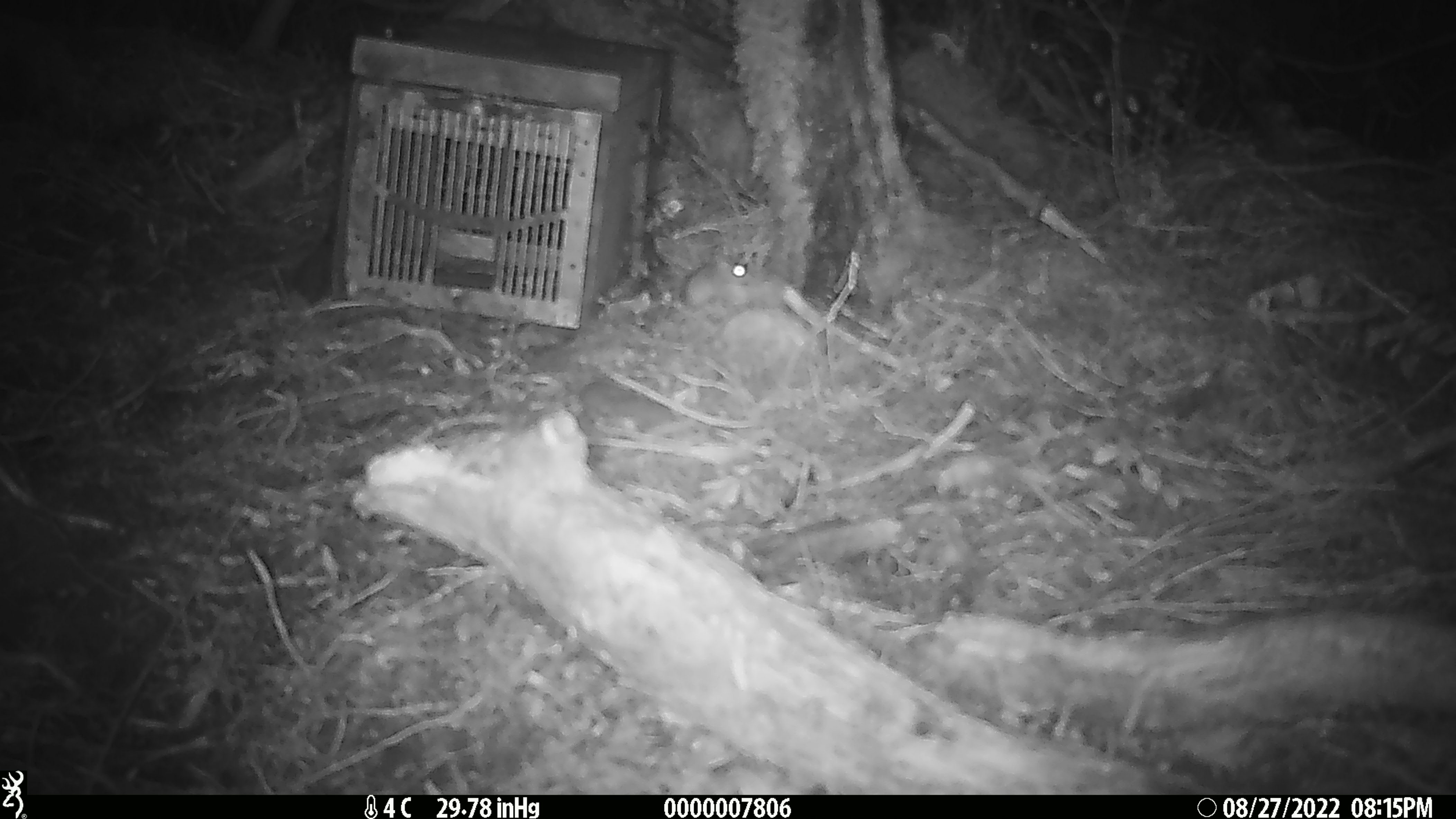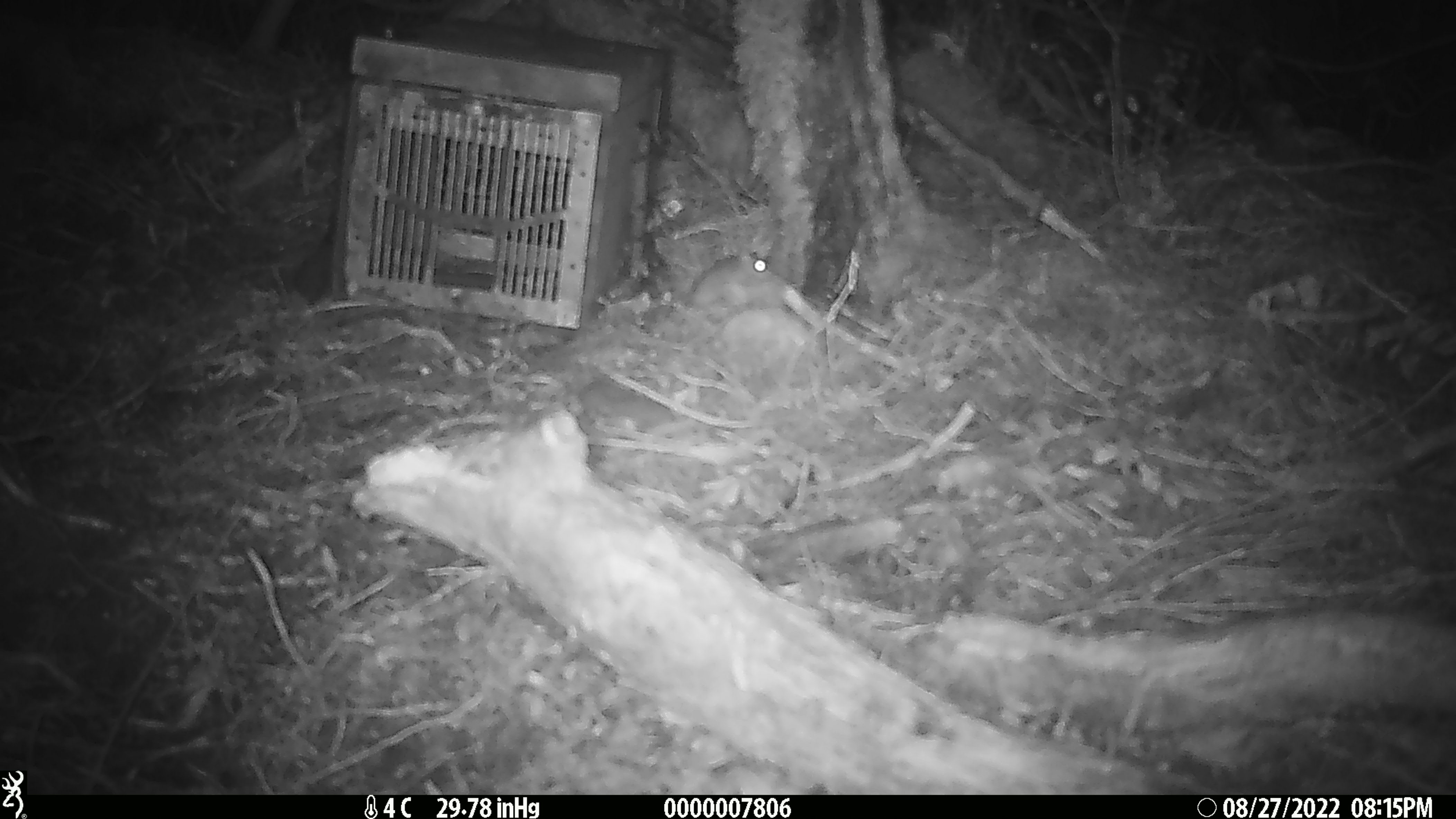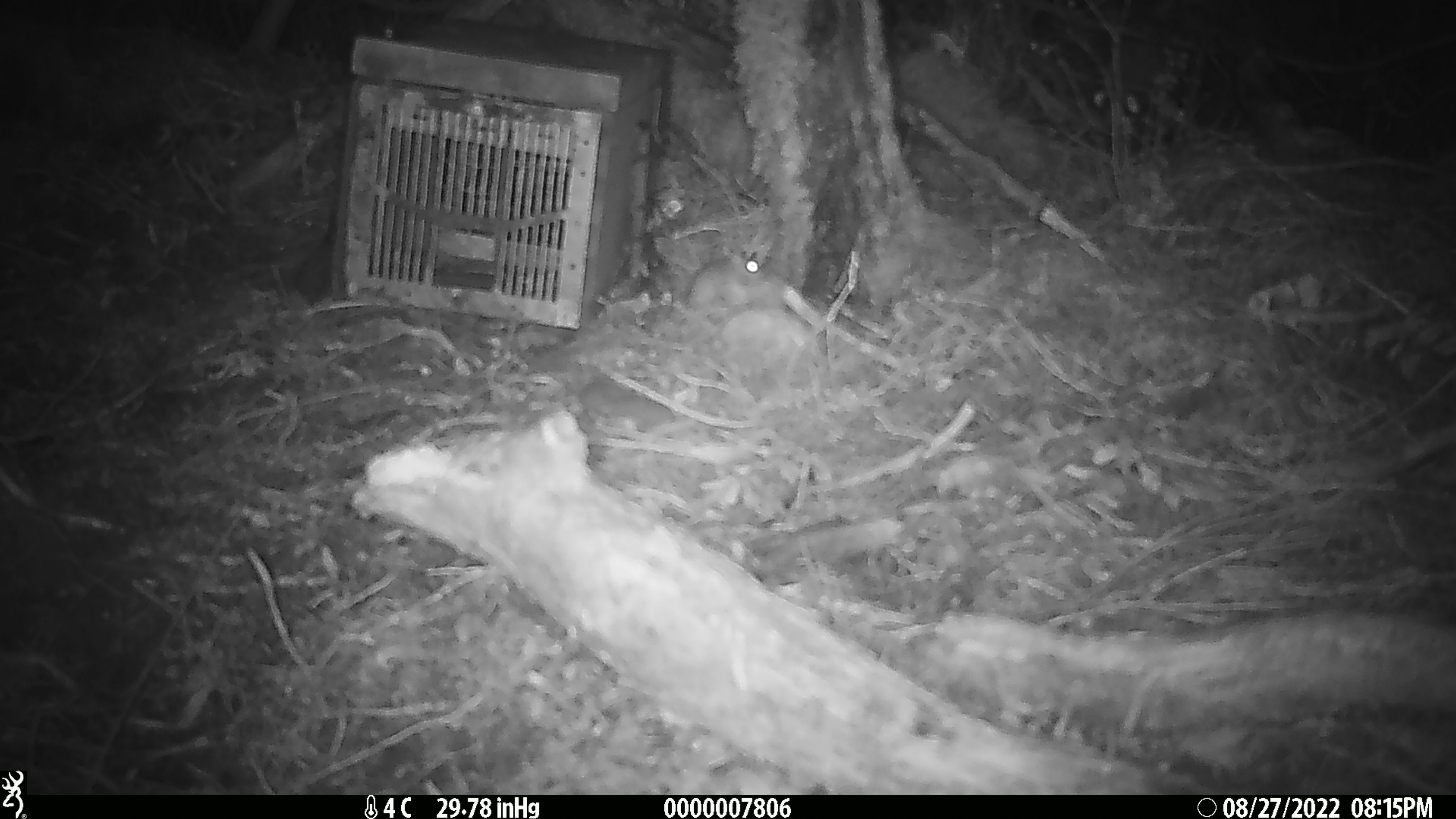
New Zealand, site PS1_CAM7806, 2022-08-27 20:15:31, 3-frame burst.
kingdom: Animalia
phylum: Chordata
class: Mammalia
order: Rodentia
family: Muridae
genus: Mus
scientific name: Mus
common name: mouse